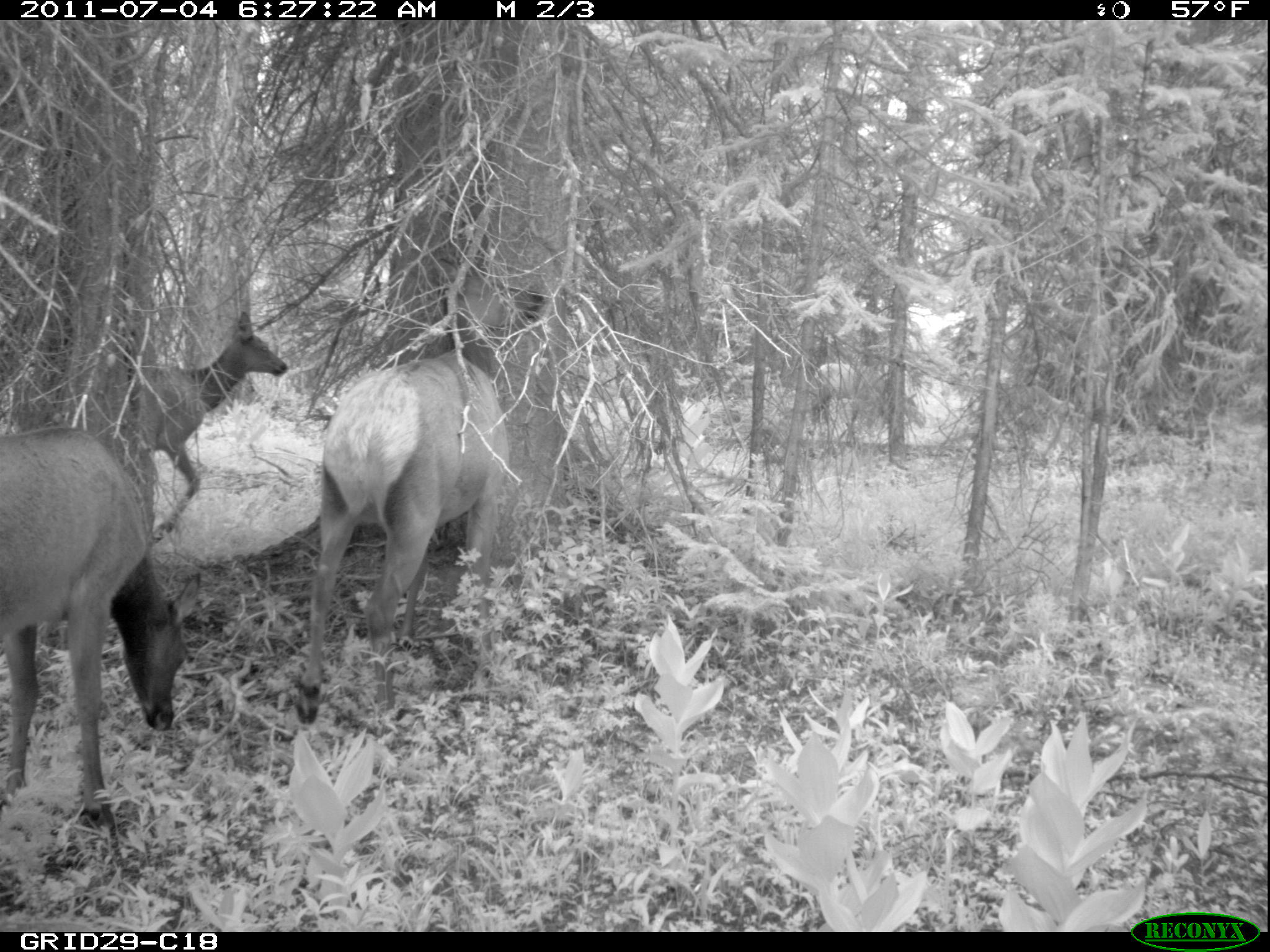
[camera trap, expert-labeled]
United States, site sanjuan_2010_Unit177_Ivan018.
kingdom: Animalia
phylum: Chordata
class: Mammalia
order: Artiodactyla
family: Cervidae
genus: Cervus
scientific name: Cervus elaphus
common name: red deer